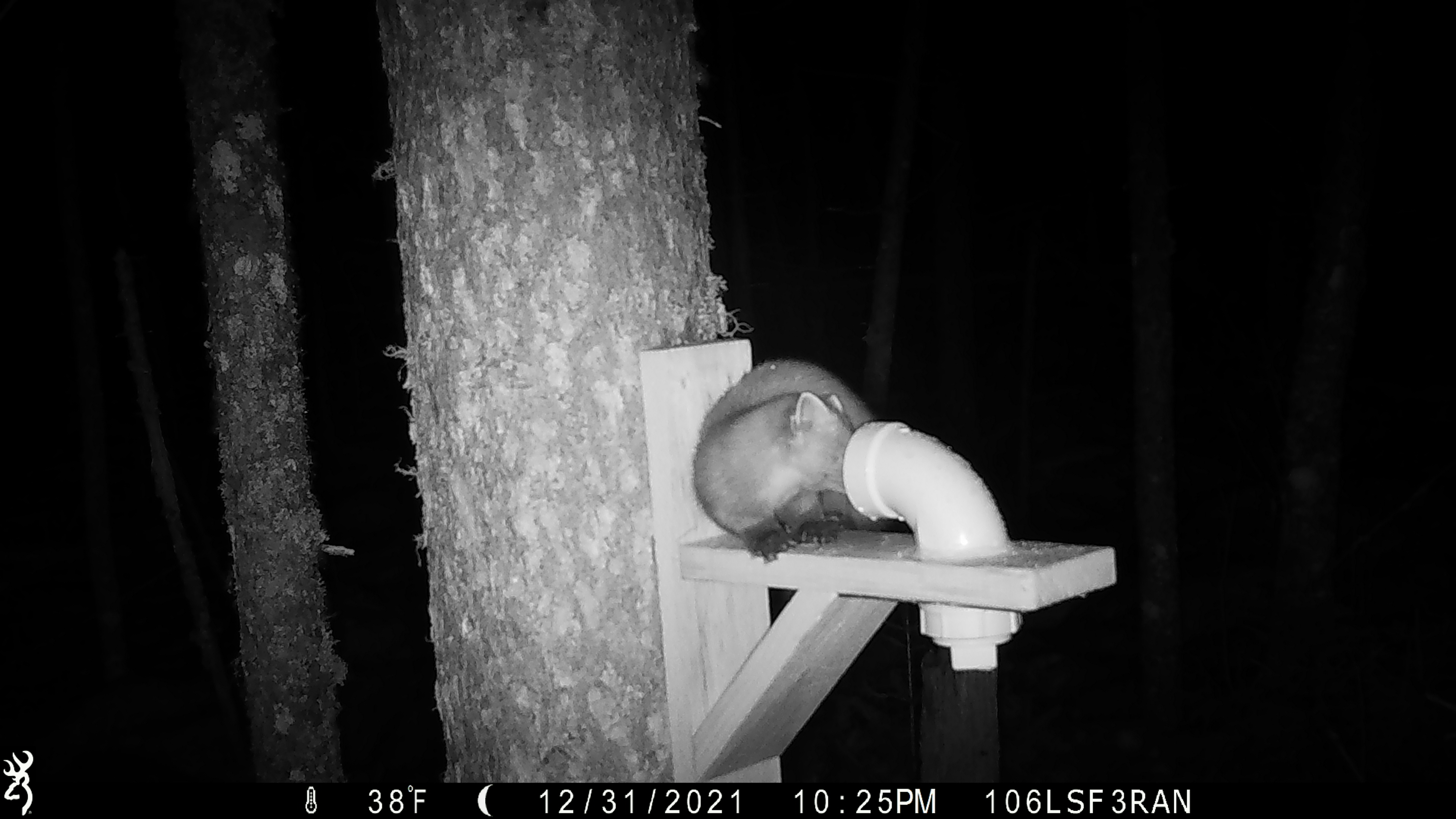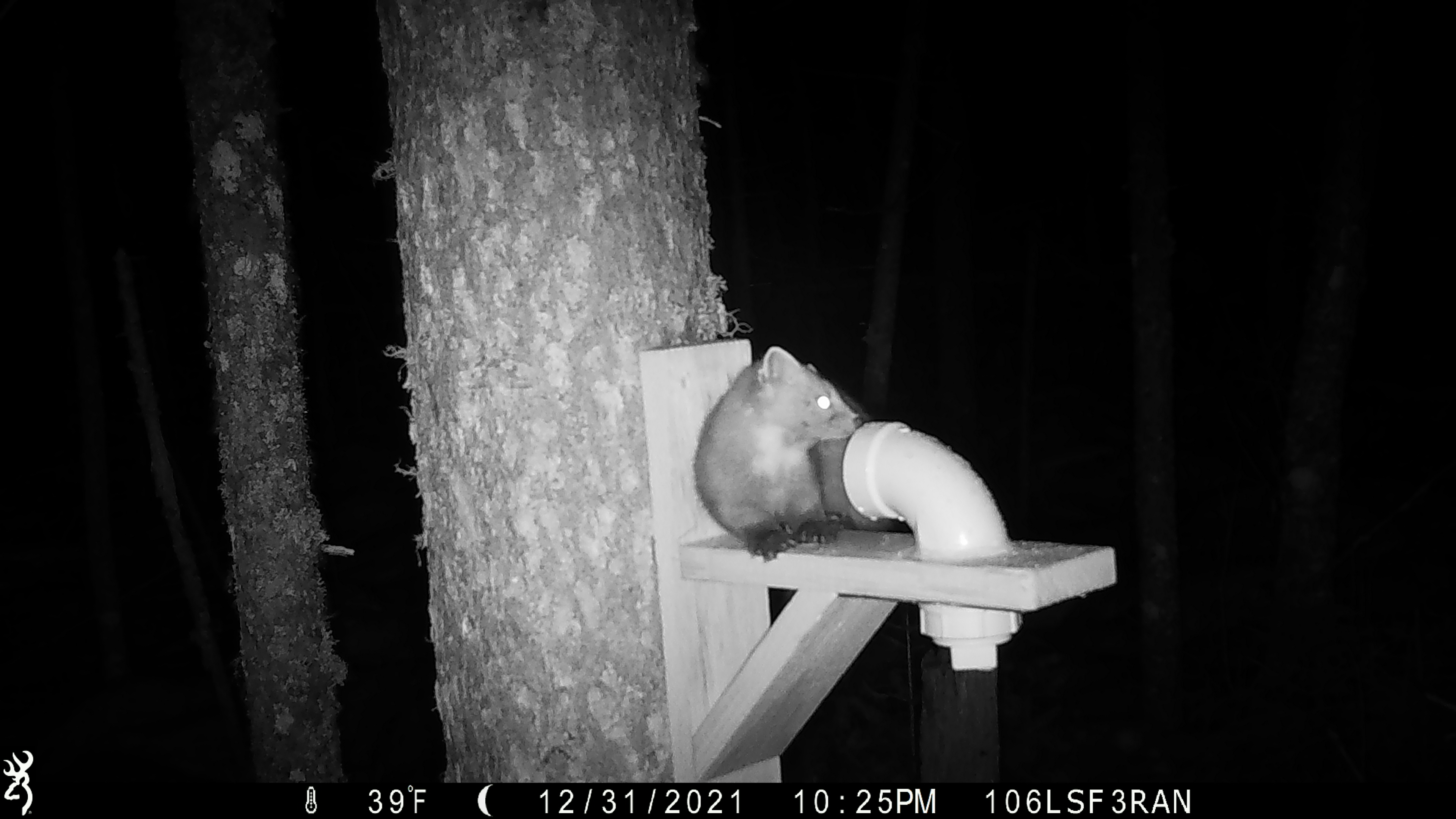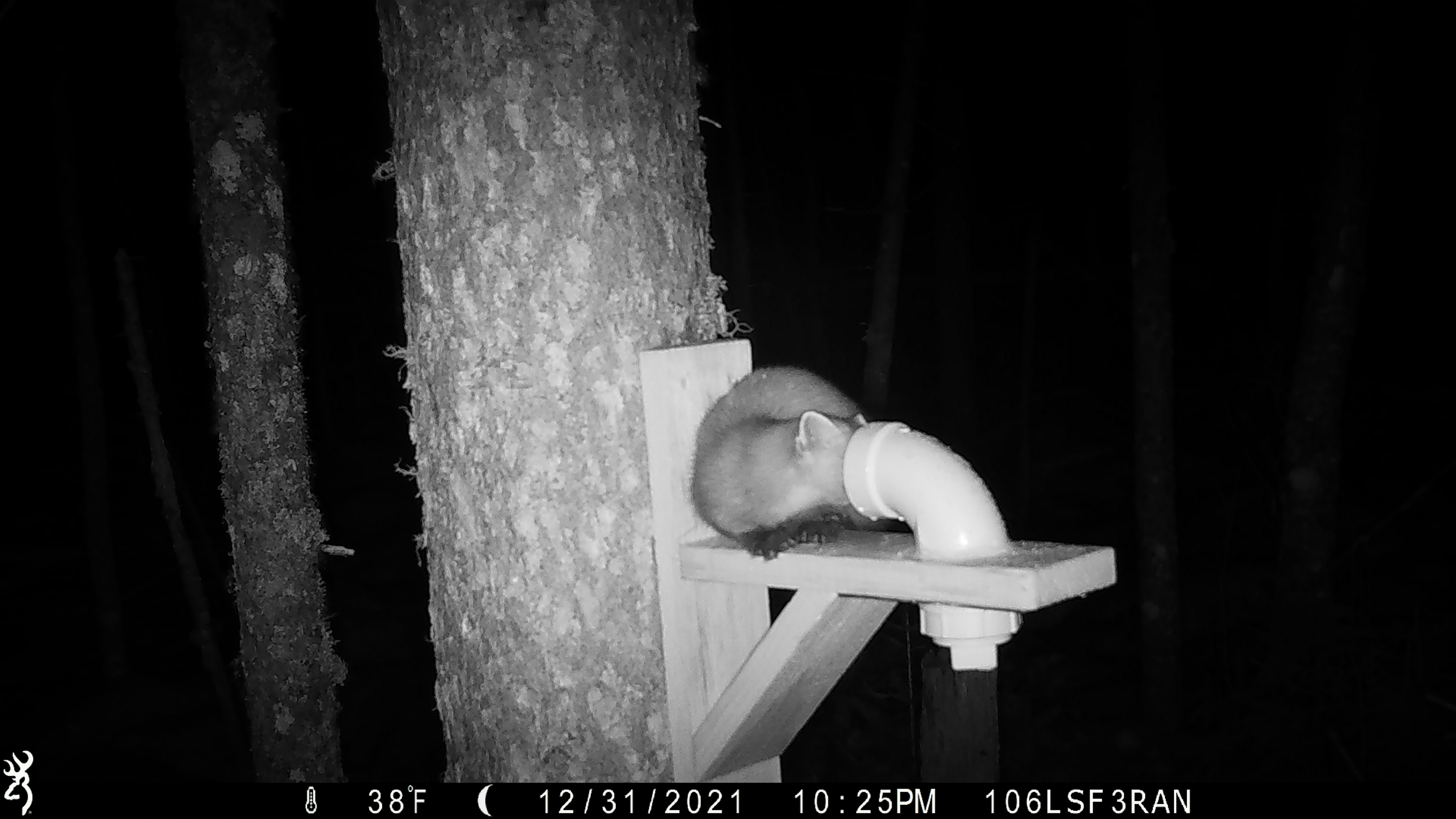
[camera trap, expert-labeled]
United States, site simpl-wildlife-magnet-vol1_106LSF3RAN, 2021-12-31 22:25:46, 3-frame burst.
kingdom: Animalia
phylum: Chordata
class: Mammalia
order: Carnivora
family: Mustelidae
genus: Martes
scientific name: Martes americana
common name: american marten